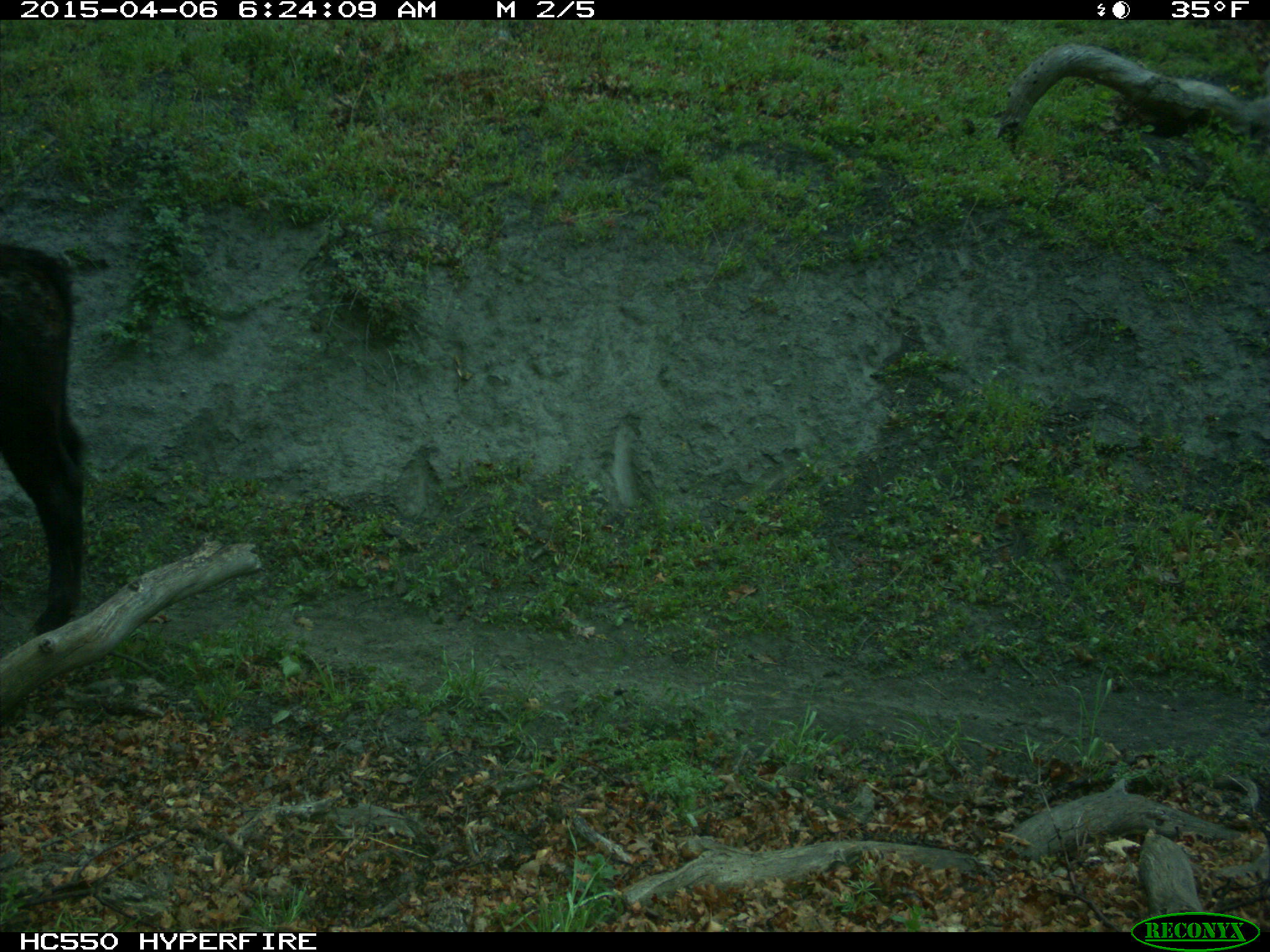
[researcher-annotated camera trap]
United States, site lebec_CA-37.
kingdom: Animalia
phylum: Chordata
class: Mammalia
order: Artiodactyla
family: Bovidae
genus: Bos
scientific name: Bos taurus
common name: domestic cow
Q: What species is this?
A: Bos taurus (domestic cow).